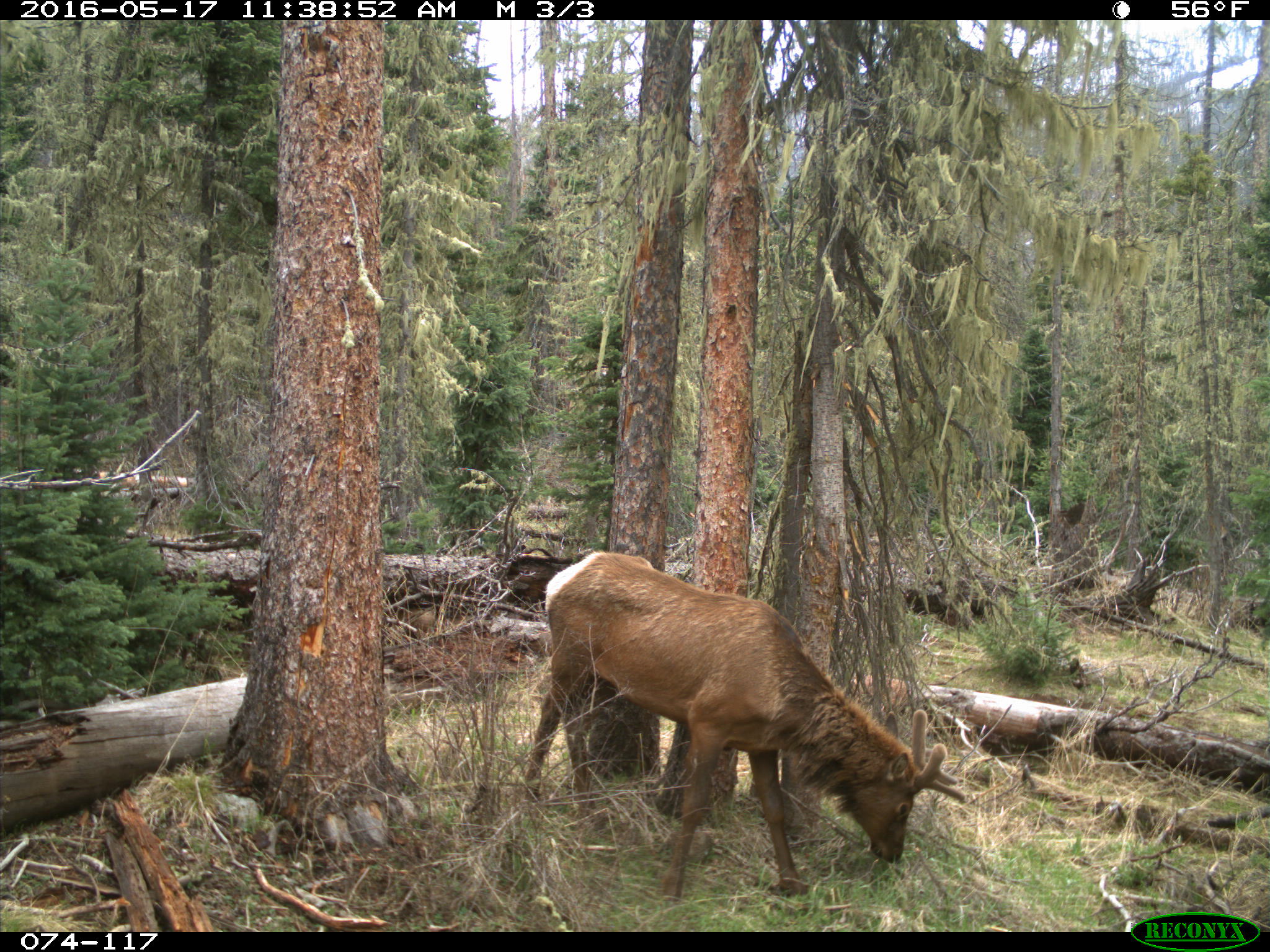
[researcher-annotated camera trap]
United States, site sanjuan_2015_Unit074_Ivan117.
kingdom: Animalia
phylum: Chordata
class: Mammalia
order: Artiodactyla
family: Cervidae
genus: Cervus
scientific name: Cervus elaphus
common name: red deer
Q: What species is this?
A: Cervus elaphus (red deer).